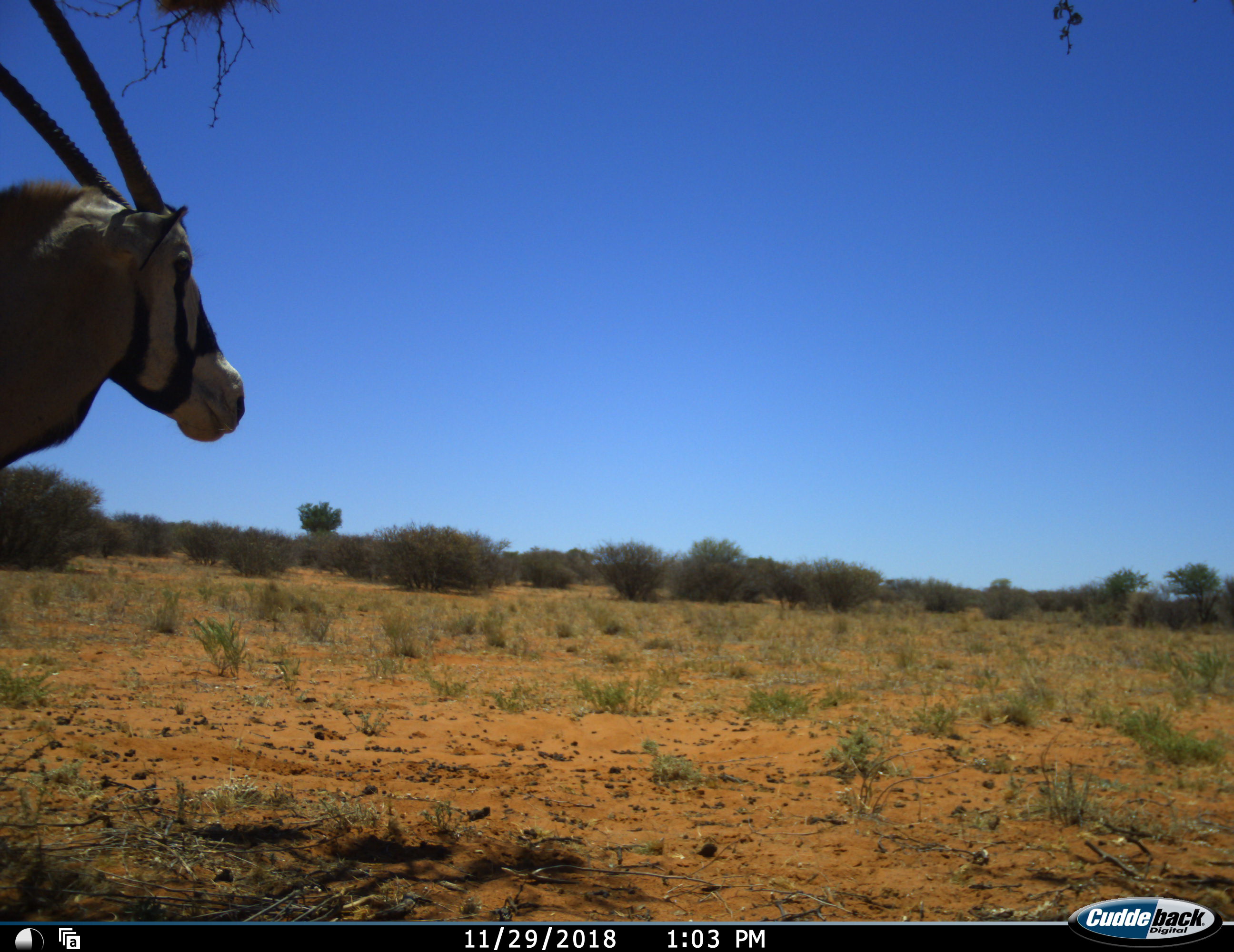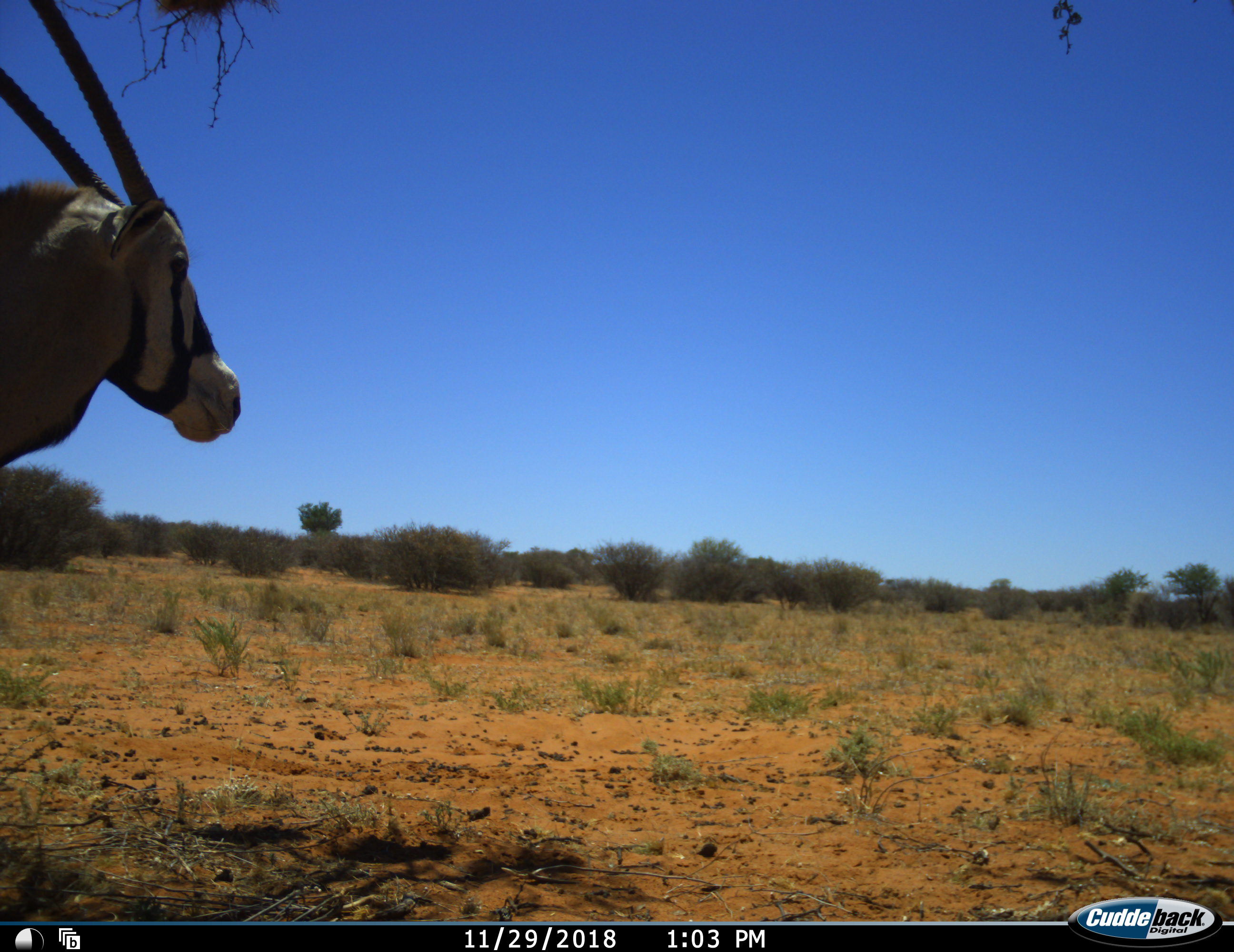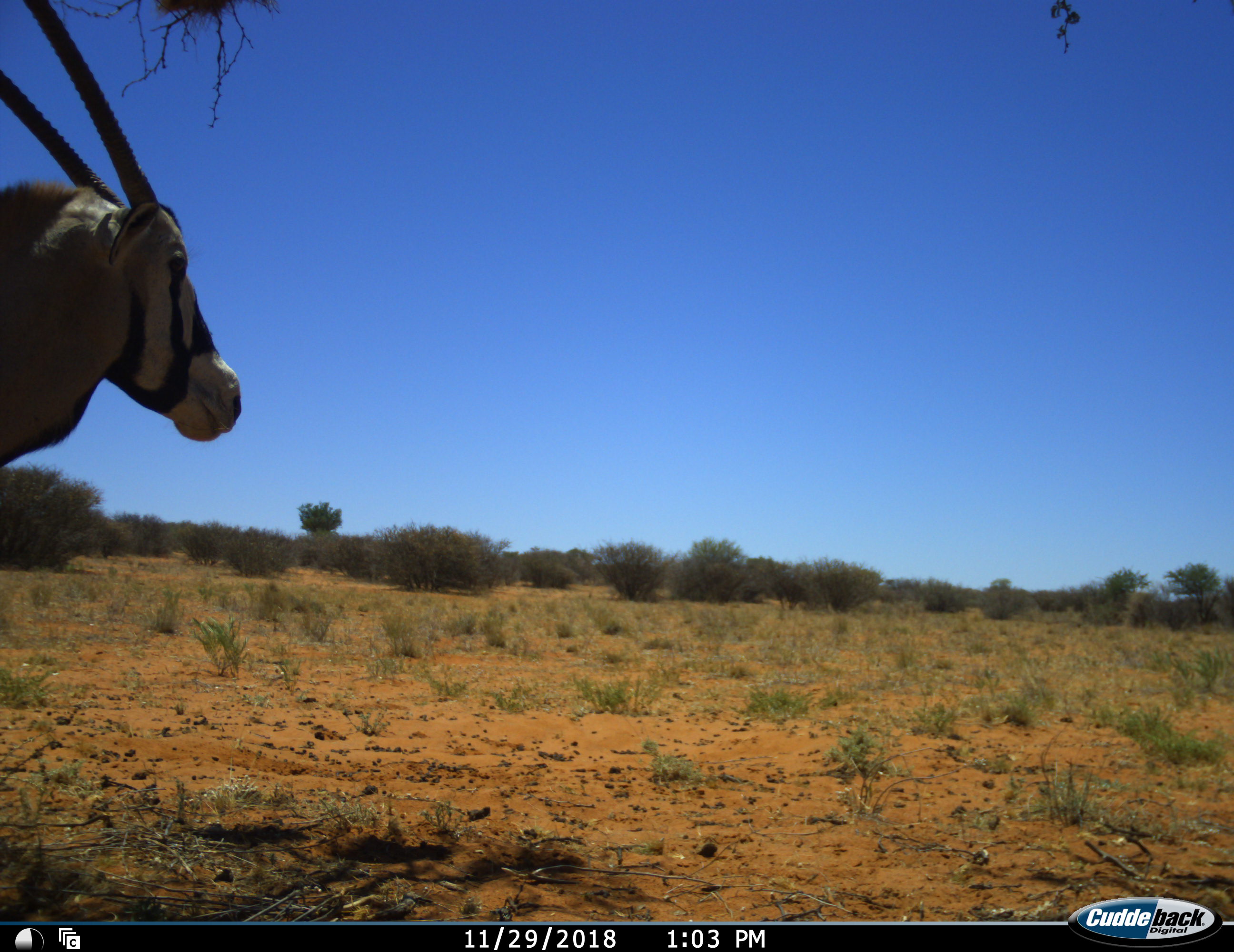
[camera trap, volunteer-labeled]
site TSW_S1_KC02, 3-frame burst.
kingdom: Animalia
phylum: Chordata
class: Mammalia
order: Artiodactyla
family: Bovidae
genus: Oryx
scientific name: Oryx gazella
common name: gemsbok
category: oryx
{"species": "oryx (gemsbok) (Oryx gazella)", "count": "1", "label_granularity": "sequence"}